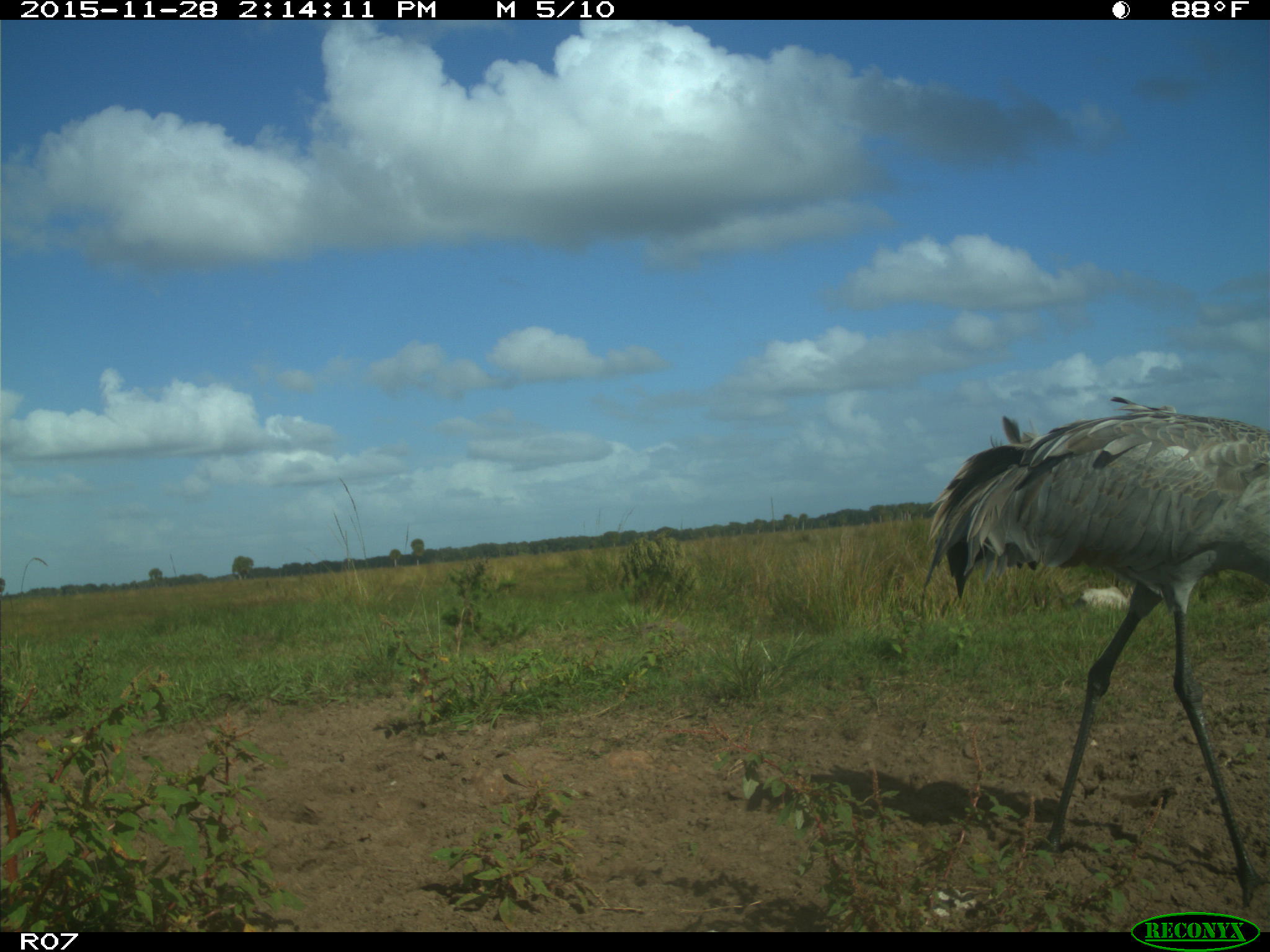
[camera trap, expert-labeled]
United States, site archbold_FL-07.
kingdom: Animalia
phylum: Chordata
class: Aves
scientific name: Aves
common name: birds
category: unidentified bird